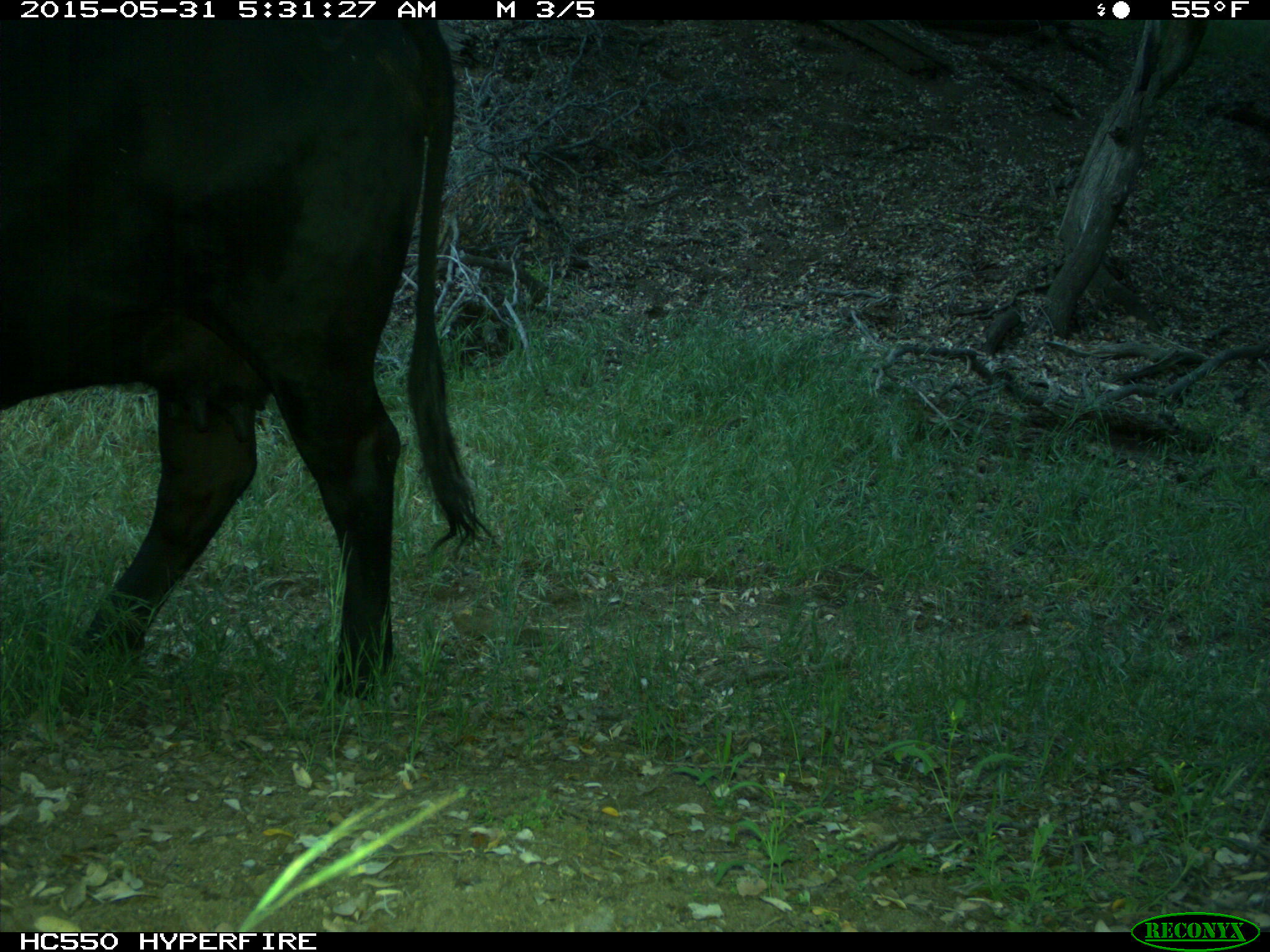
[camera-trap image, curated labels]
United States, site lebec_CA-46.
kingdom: Animalia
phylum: Chordata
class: Mammalia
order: Artiodactyla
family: Bovidae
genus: Bos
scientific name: Bos taurus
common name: domestic cow